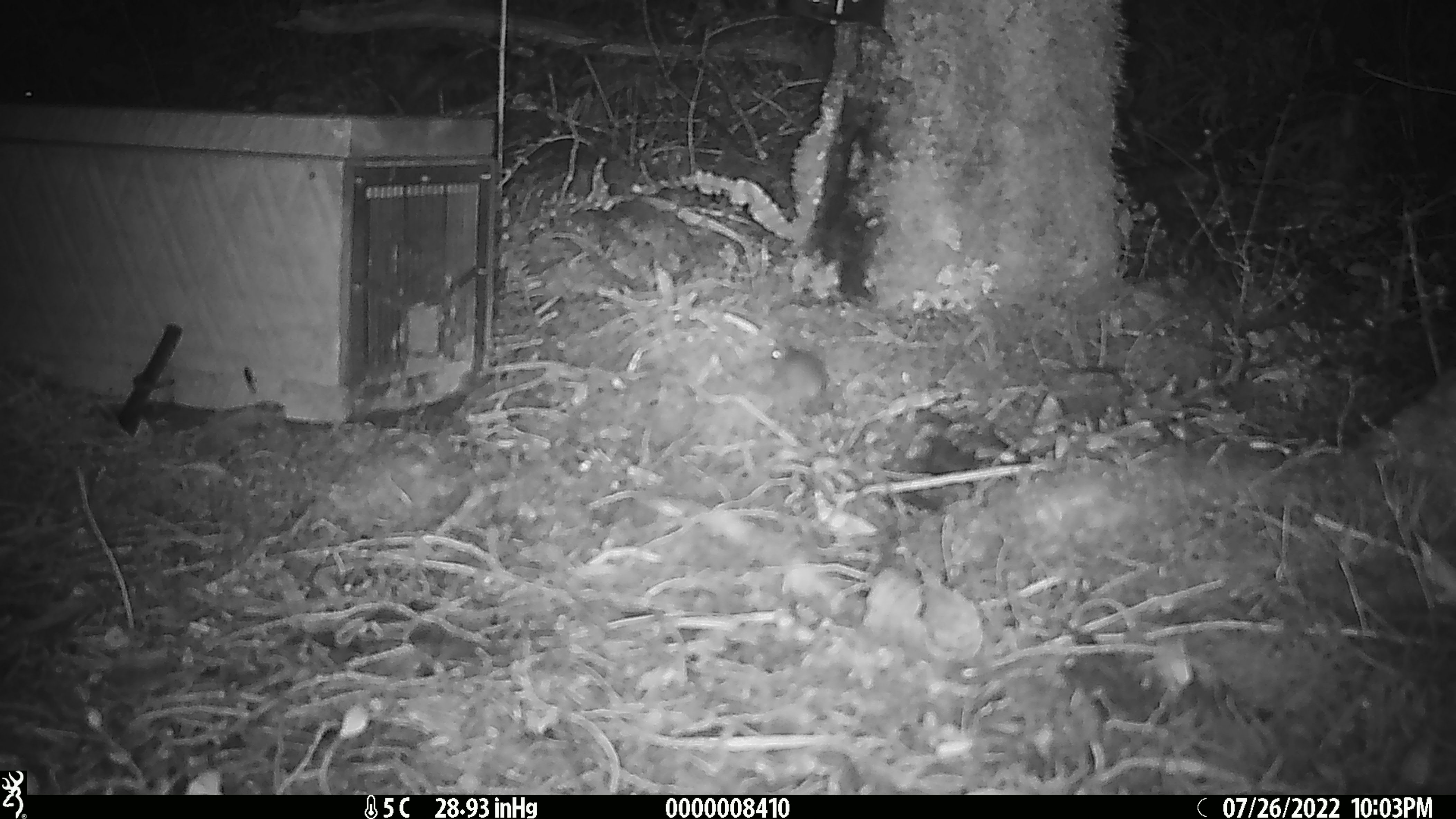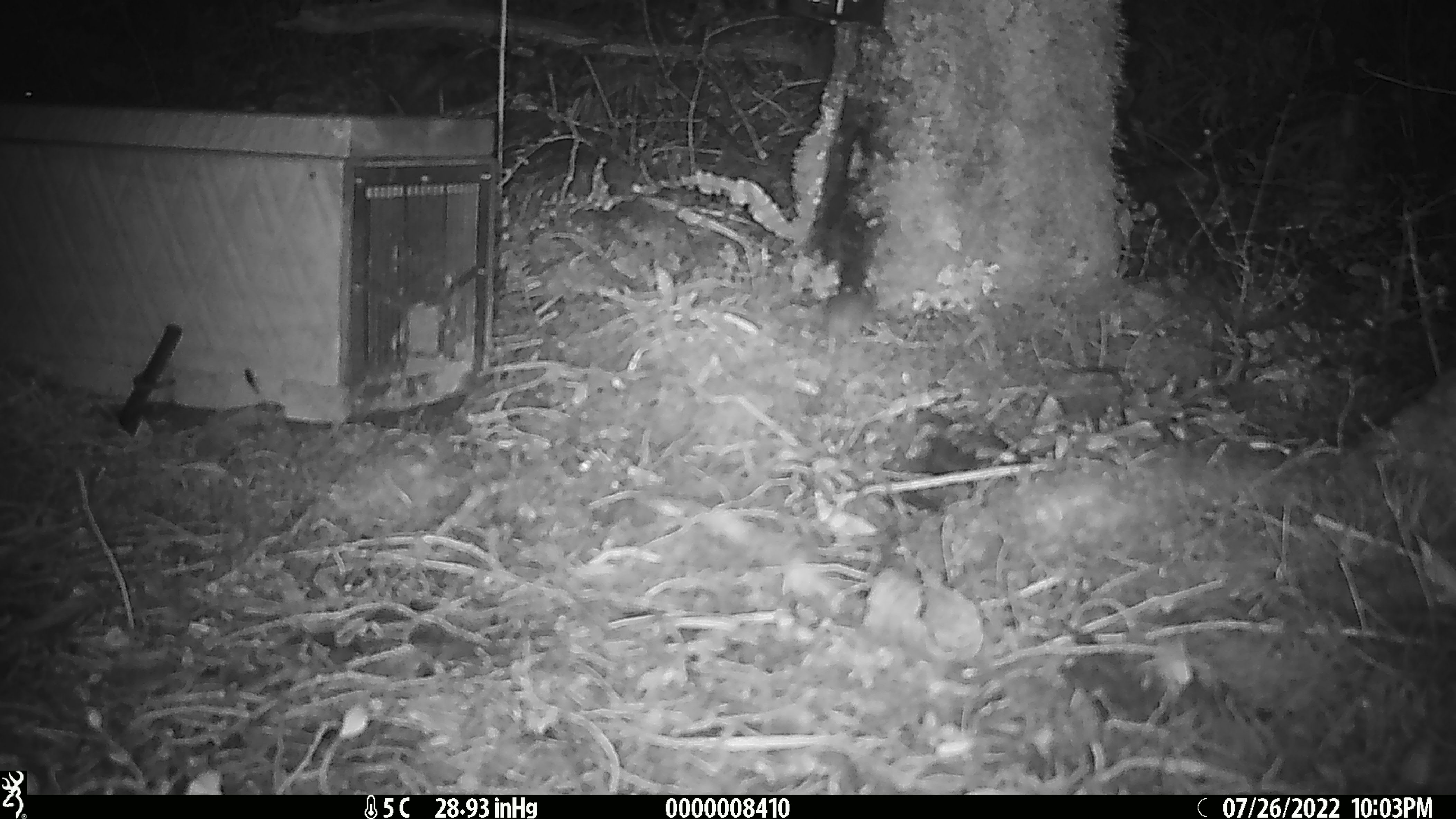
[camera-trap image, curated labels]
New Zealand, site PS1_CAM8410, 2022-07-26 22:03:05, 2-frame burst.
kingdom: Animalia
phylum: Chordata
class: Mammalia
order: Rodentia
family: Muridae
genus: Mus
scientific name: Mus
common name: mouse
Mouse (Mus).